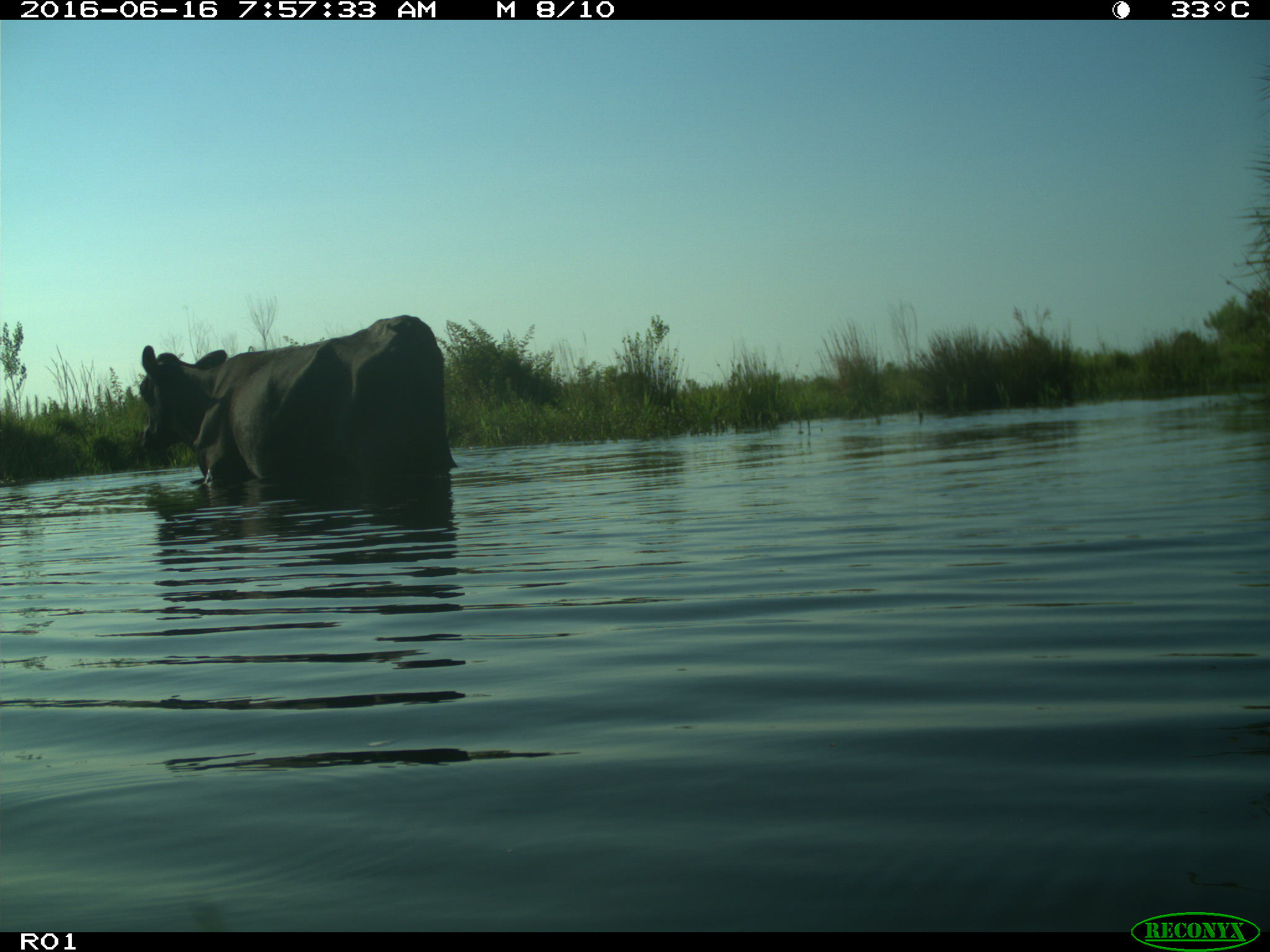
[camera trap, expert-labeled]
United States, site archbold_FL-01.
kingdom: Animalia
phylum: Chordata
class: Mammalia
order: Artiodactyla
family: Bovidae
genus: Bos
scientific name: Bos taurus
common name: domestic cow